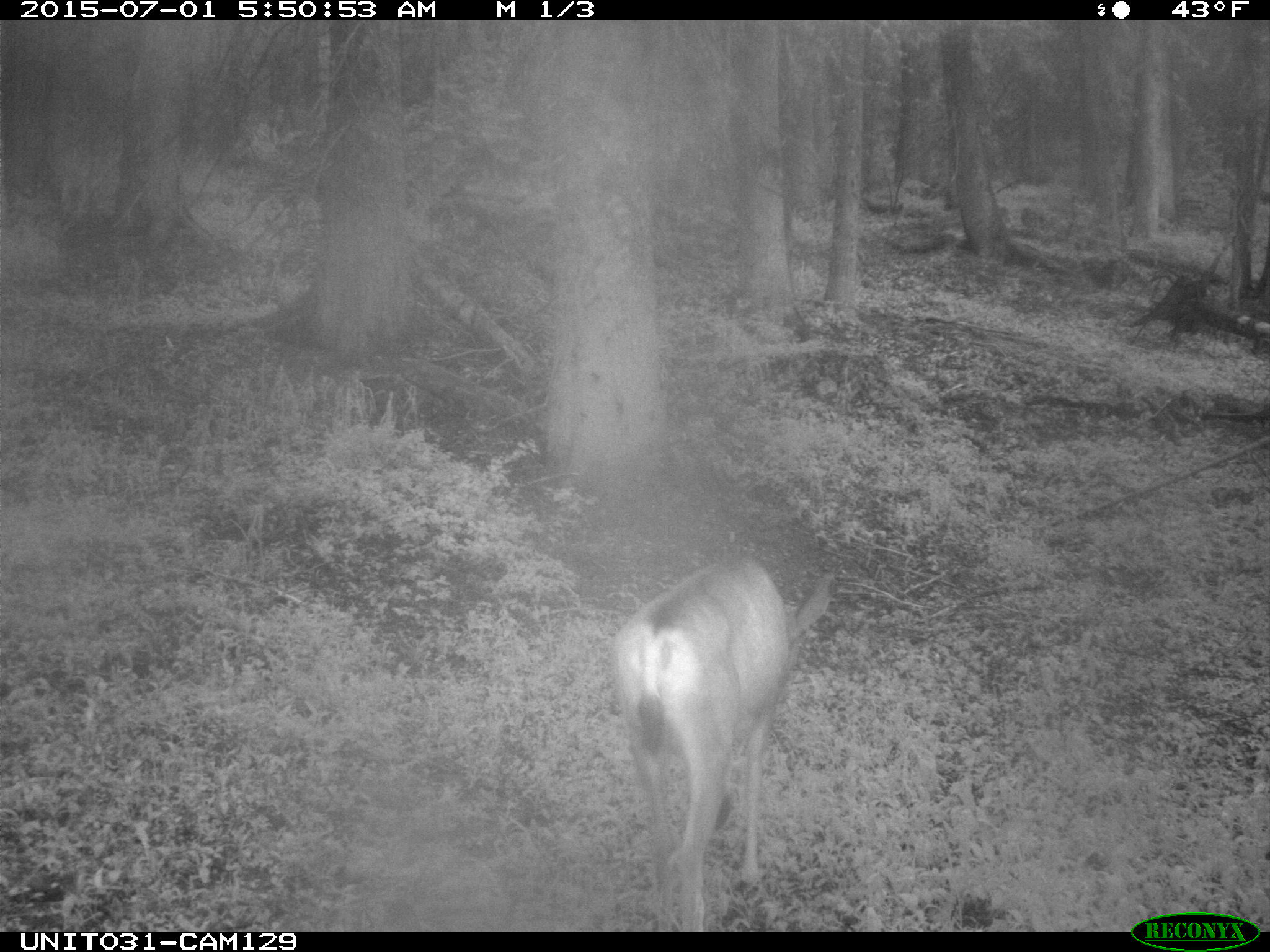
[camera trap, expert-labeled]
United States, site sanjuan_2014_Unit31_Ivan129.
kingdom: Animalia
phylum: Chordata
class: Mammalia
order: Artiodactyla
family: Cervidae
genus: Odocoileus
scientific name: Odocoileus hemionus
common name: mule deer